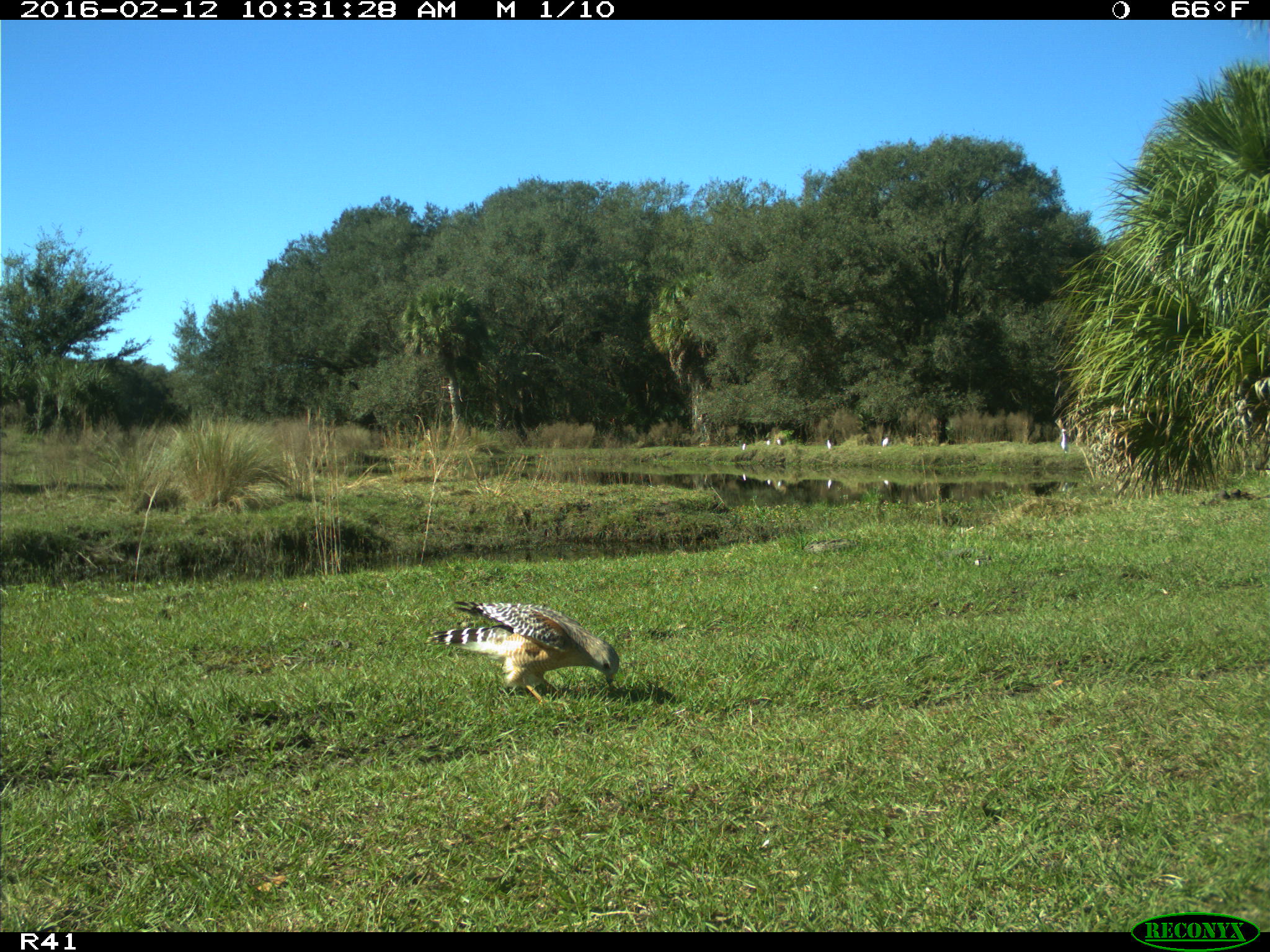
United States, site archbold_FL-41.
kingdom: Animalia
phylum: Chordata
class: Aves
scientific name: Aves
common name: birds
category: unidentified bird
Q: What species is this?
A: Unidentified bird (birds) (Aves).